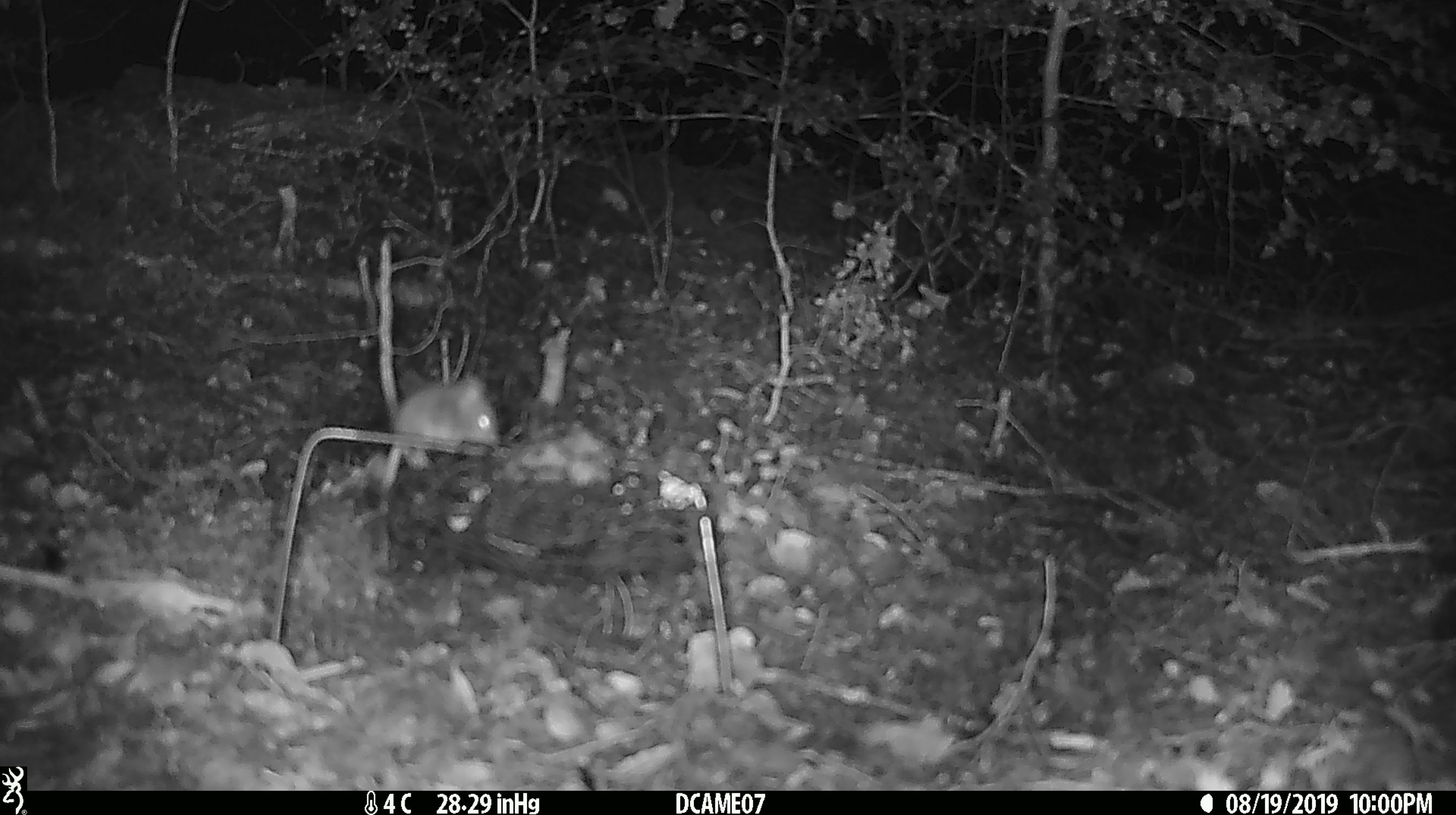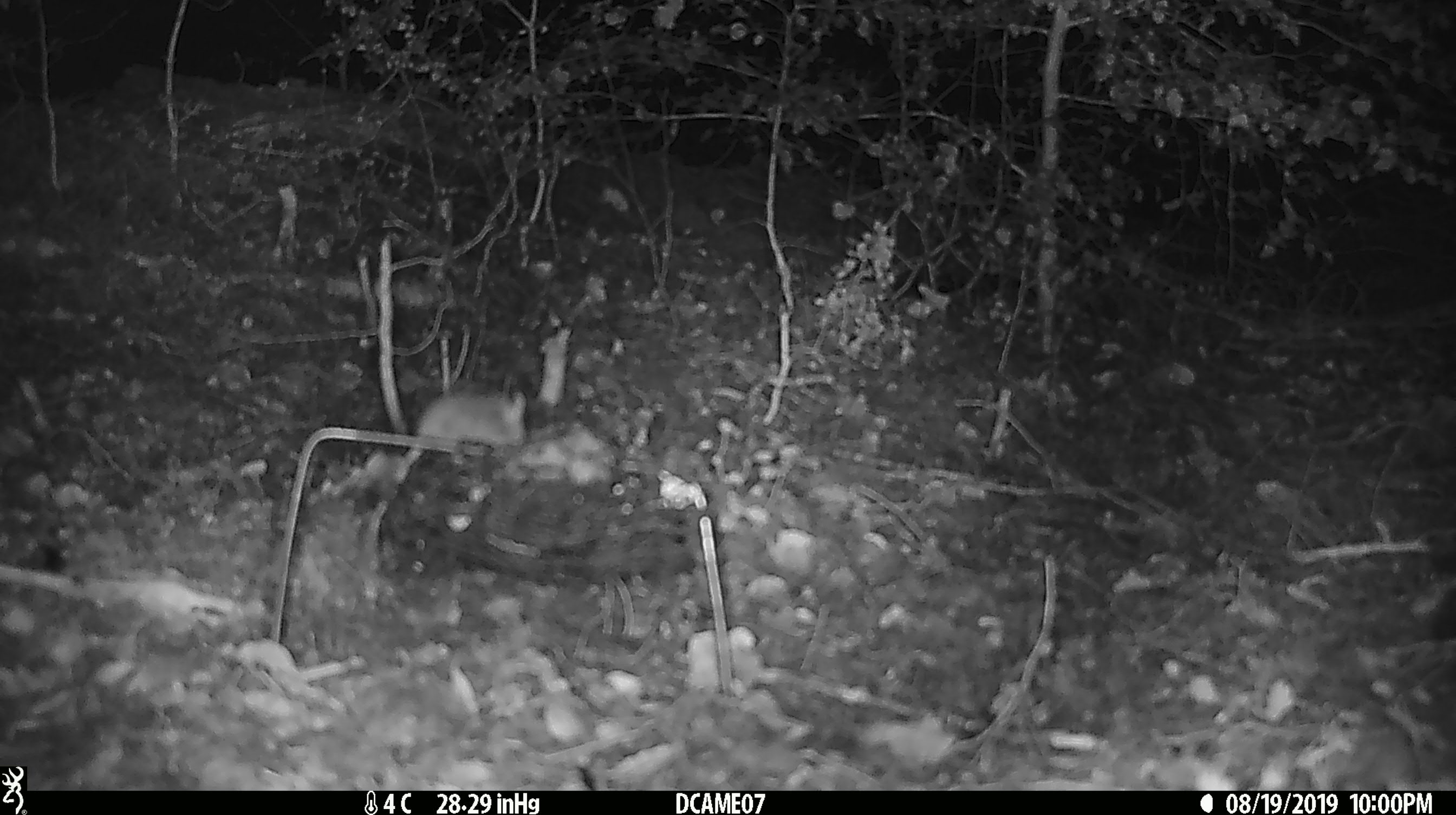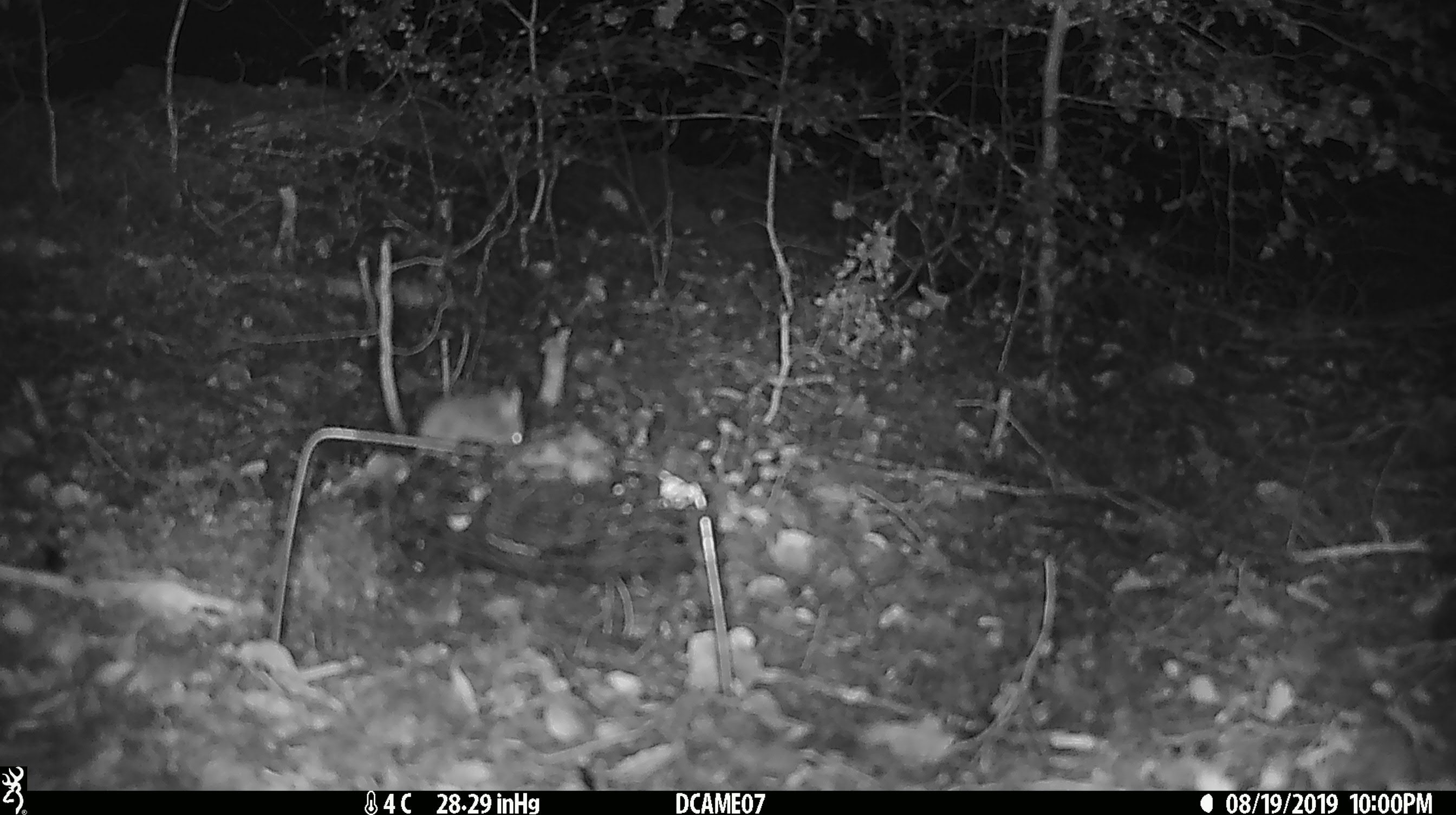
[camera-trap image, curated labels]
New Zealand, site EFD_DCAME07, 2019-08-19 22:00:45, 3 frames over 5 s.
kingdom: Animalia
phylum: Chordata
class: Mammalia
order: Rodentia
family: Muridae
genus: Mus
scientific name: Mus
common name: mouse